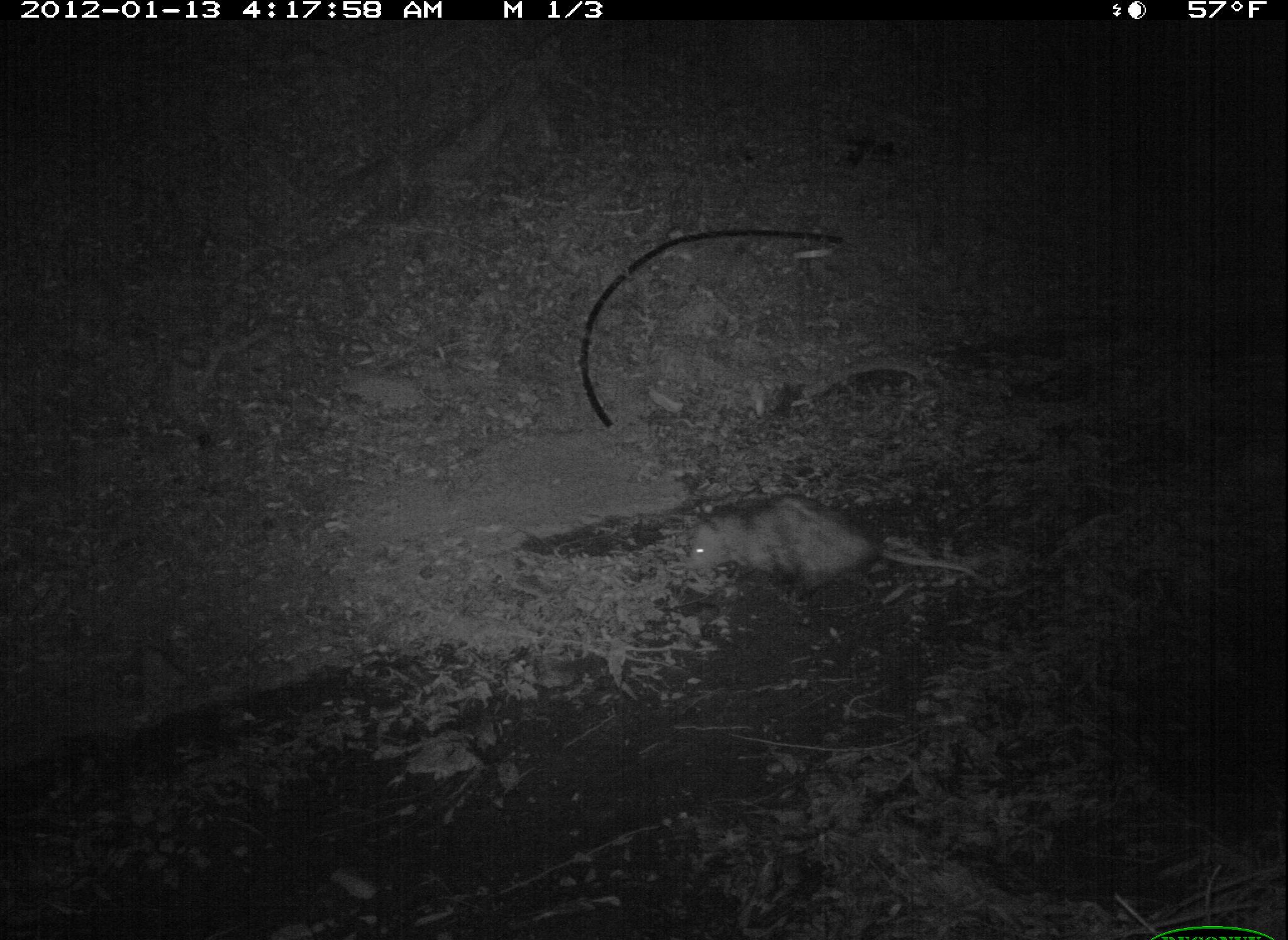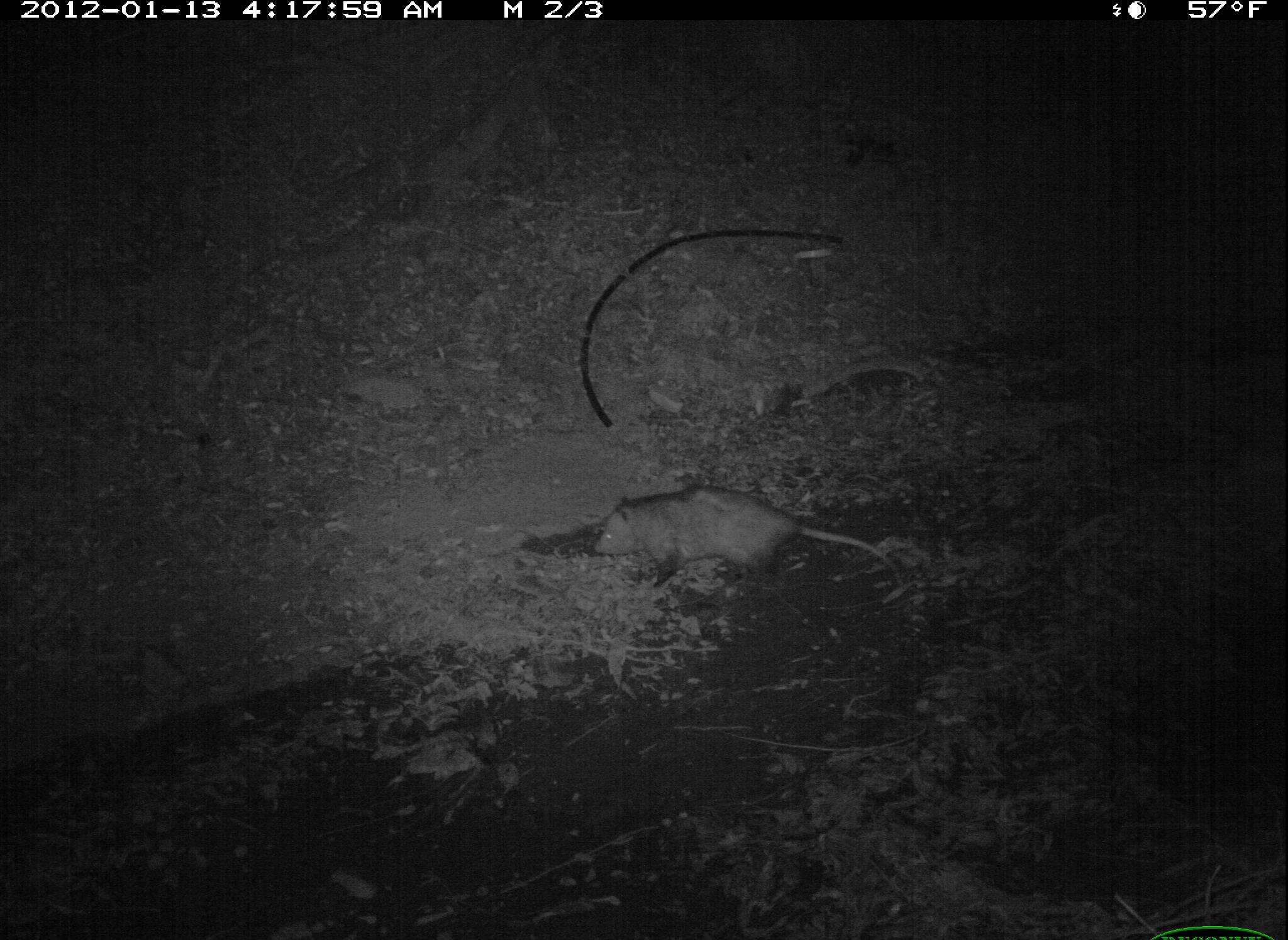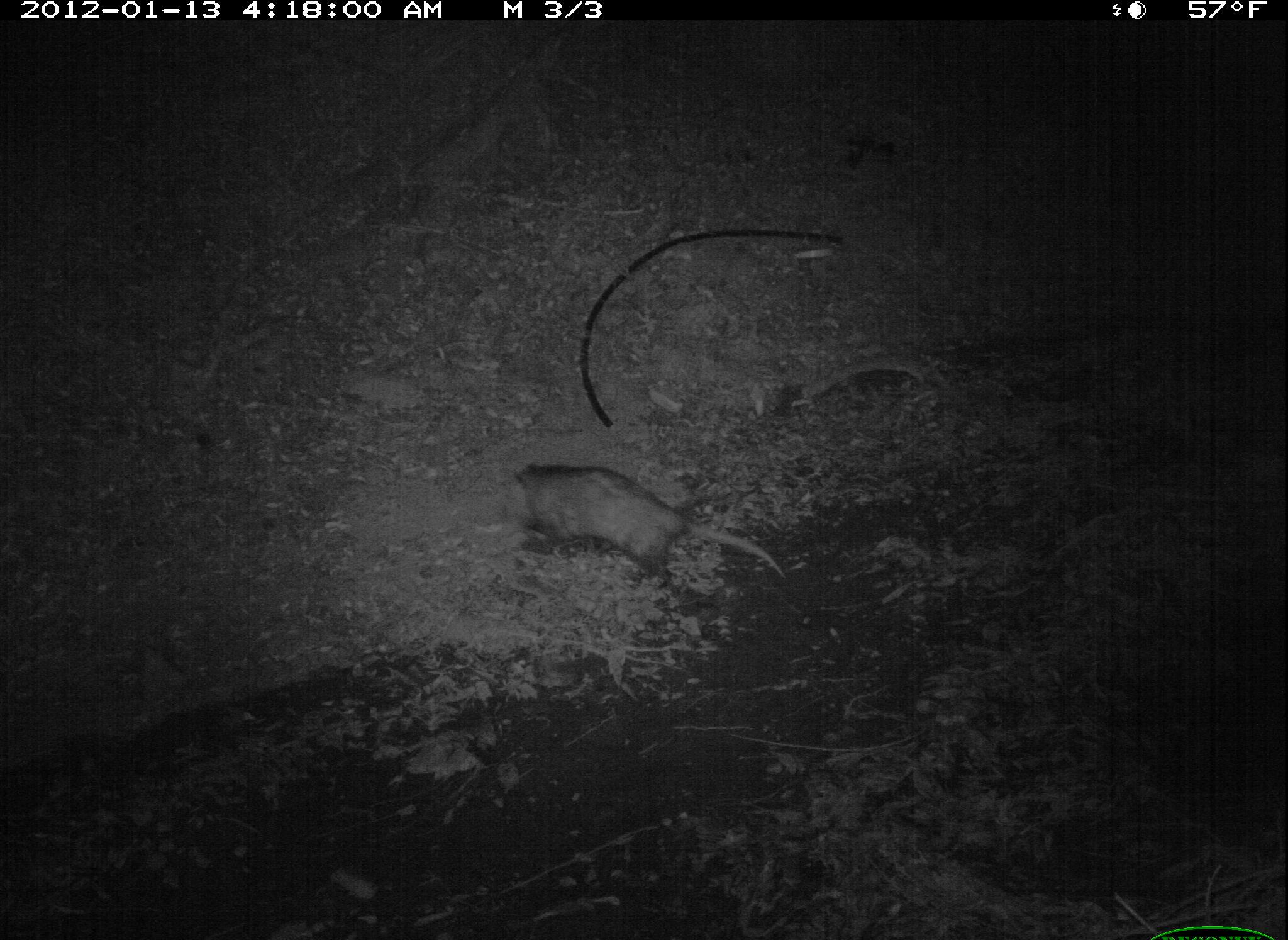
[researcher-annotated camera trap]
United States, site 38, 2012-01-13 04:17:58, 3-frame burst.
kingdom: Animalia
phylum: Chordata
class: Mammalia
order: Didelphimorphia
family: Didelphidae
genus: Didelphis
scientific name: Didelphis virginiana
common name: virginia opossum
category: opossum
Opossum (virginia opossum) (Didelphis virginiana).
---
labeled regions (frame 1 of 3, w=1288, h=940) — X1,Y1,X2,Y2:
opossum: 668,486,990,615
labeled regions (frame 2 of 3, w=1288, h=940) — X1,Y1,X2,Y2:
opossum: 586,478,908,609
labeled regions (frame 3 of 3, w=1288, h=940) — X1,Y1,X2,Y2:
opossum: 485,457,789,607